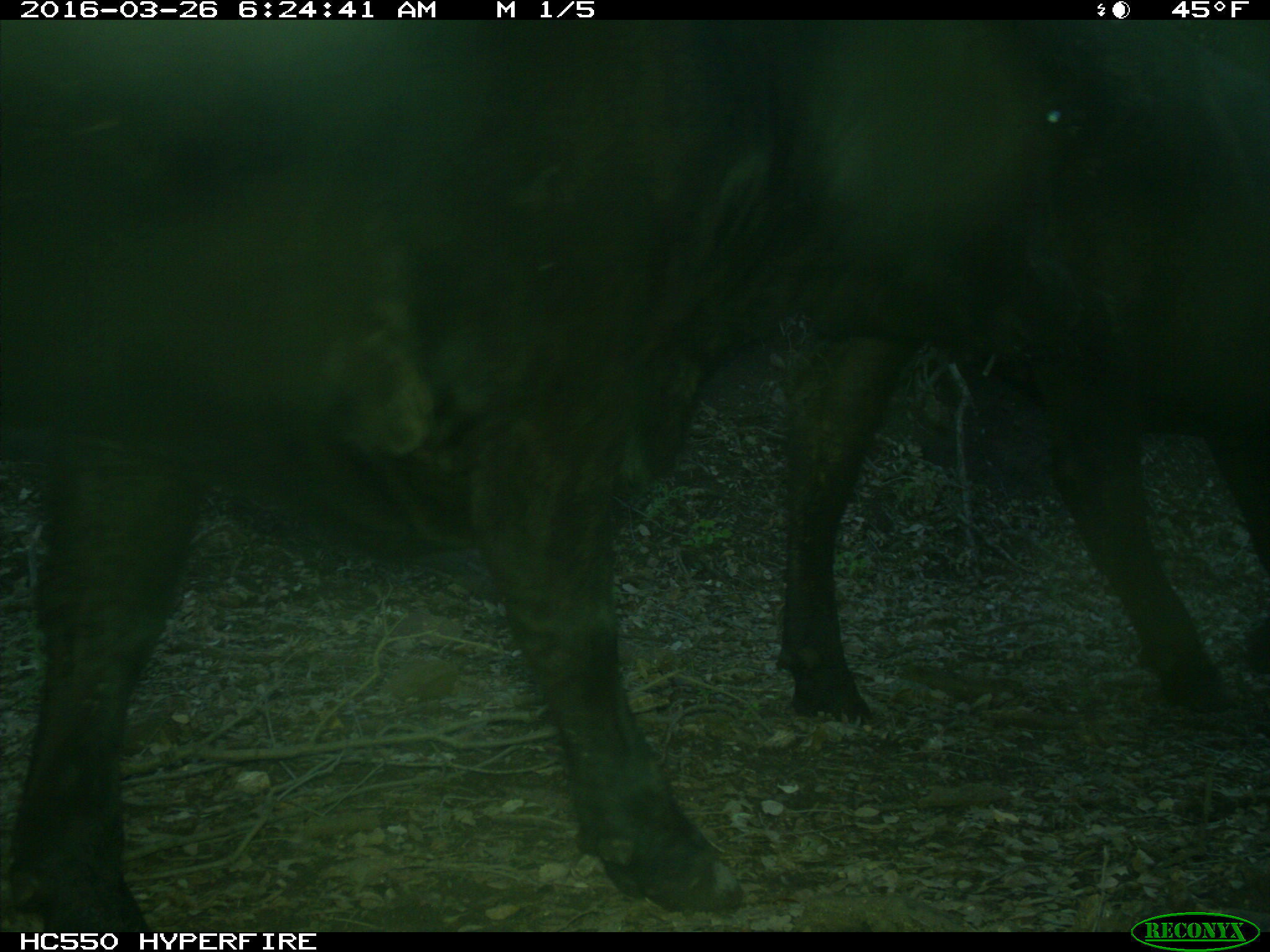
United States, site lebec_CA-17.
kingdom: Animalia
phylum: Chordata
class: Mammalia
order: Artiodactyla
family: Bovidae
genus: Bos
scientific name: Bos taurus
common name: domestic cow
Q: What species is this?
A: Bos taurus (domestic cow).